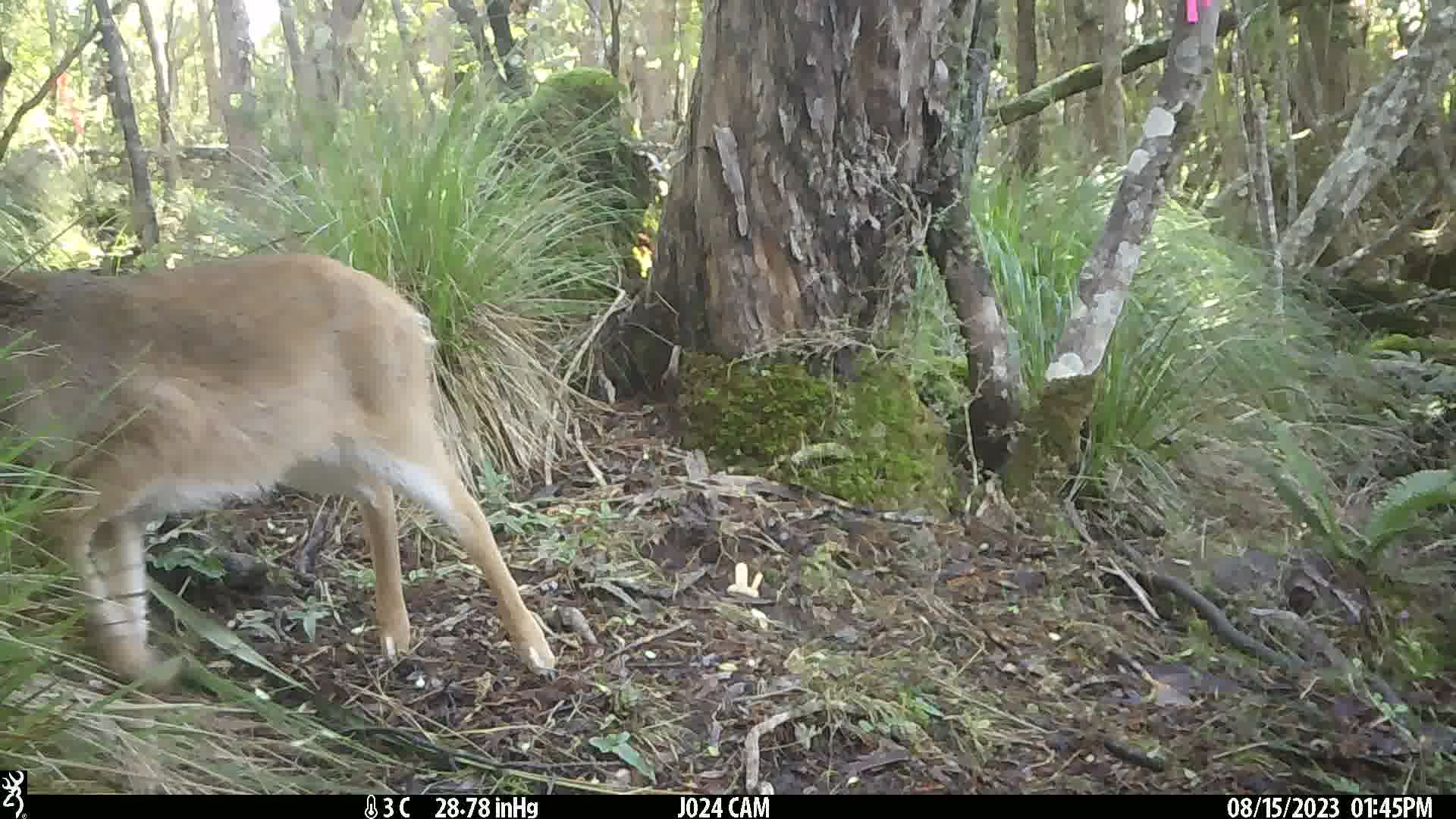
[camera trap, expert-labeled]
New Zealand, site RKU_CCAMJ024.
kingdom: Animalia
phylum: Chordata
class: Mammalia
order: Artiodactyla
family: Cervidae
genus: Odocoileus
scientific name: Odocoileus virginianus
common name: white-tailed deer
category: white tailed deer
White tailed deer (white-tailed deer) (Odocoileus virginianus).